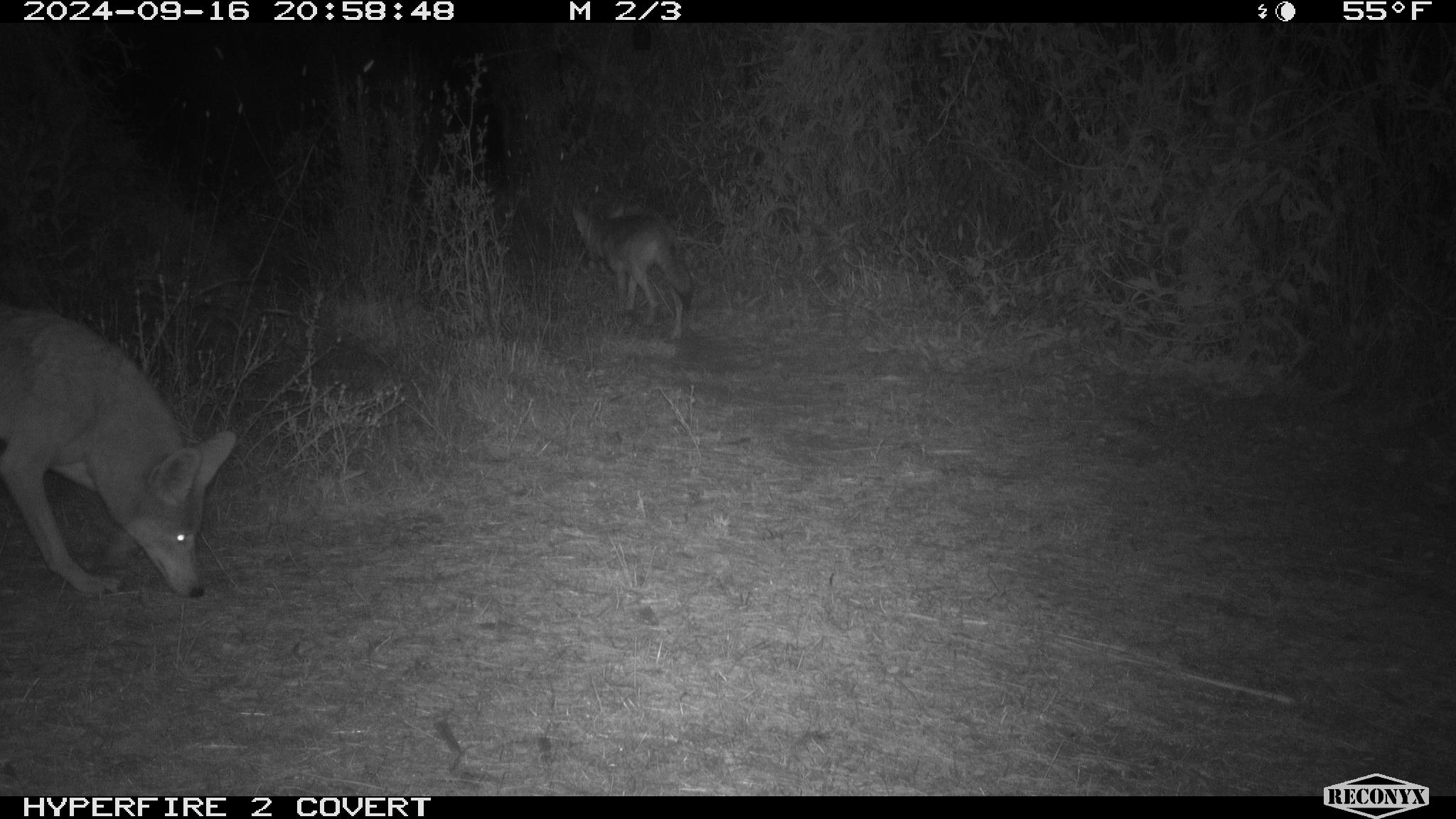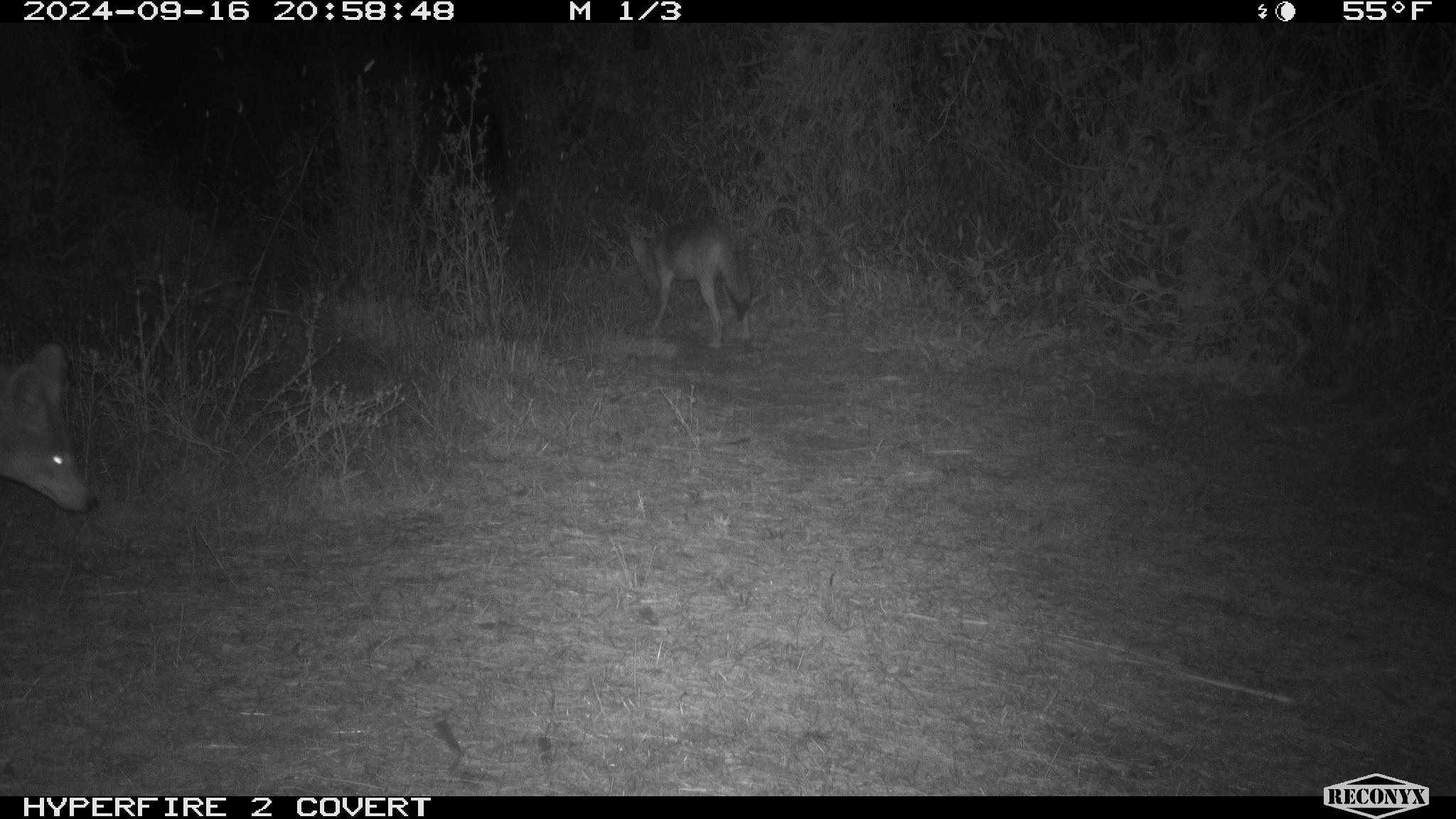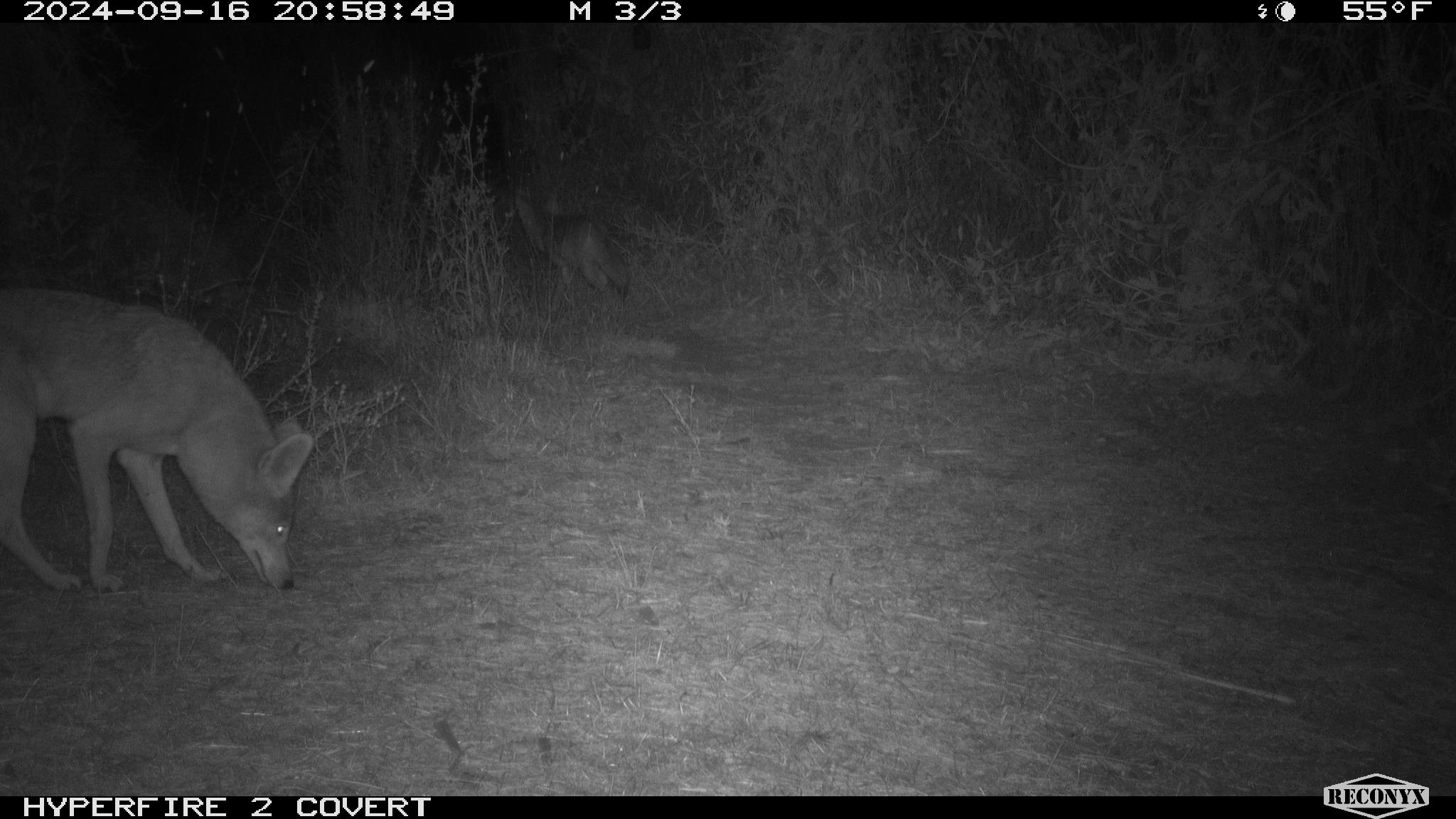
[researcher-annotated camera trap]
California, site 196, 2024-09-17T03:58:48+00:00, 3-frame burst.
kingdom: Animalia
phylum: Chordata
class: Mammalia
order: Carnivora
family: Canidae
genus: Canis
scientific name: Canis latrans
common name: coyote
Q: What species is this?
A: Coyote (Canis latrans).